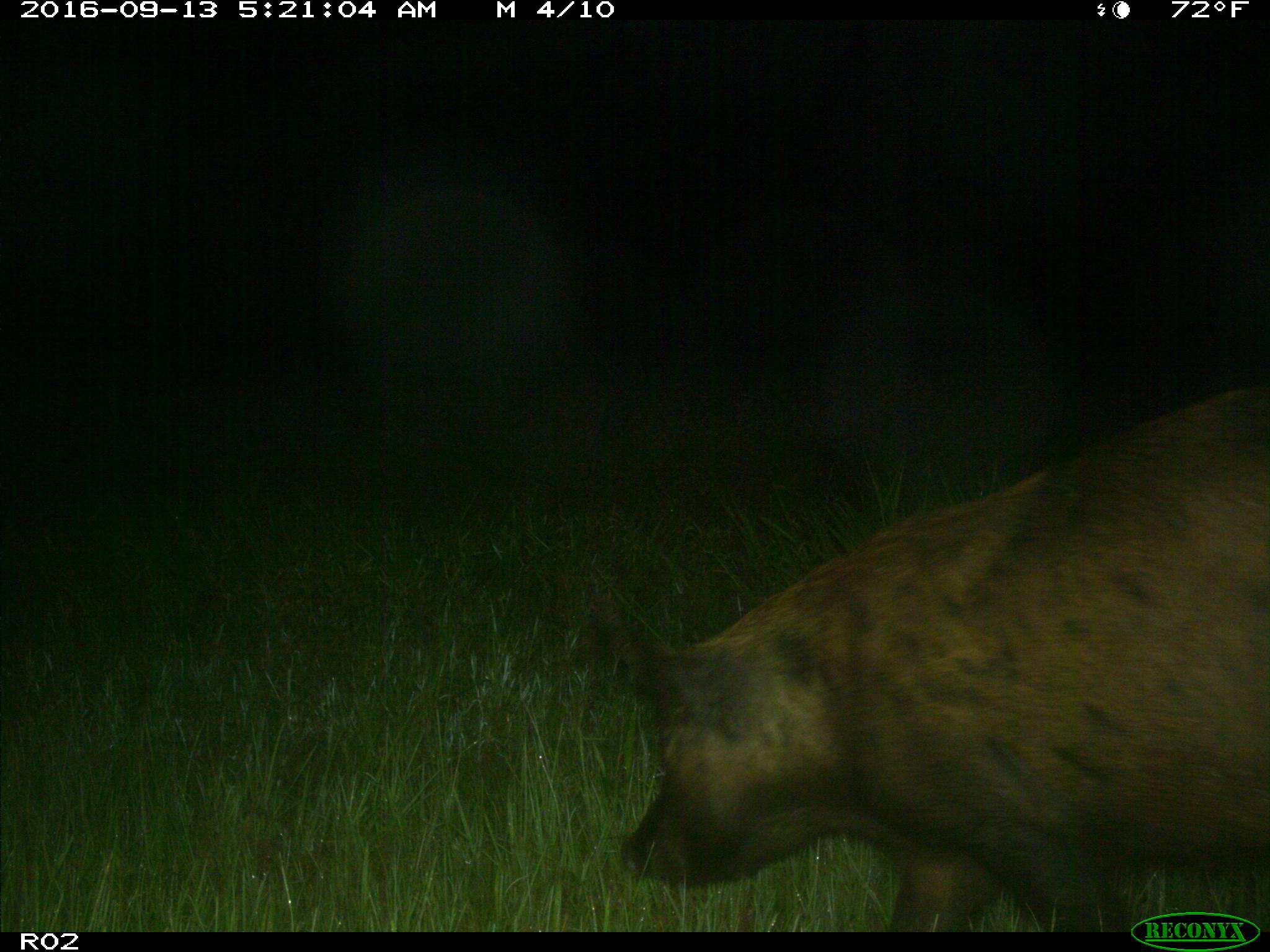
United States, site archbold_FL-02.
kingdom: Animalia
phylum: Chordata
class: Mammalia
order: Artiodactyla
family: Suidae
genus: Sus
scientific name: Sus scrofa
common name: wild boar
Sus scrofa (wild boar).